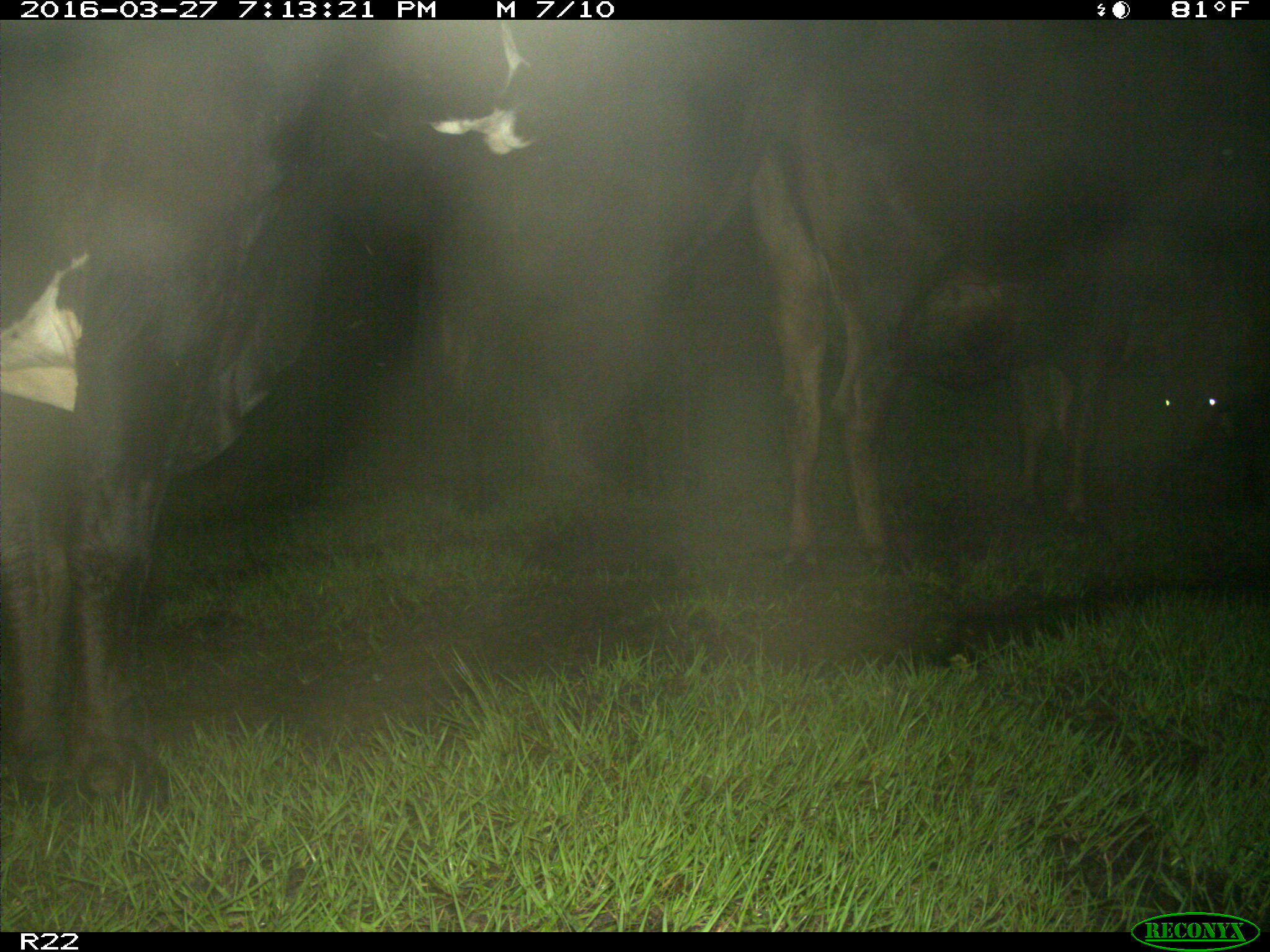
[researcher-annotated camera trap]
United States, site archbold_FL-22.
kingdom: Animalia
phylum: Chordata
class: Mammalia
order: Artiodactyla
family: Bovidae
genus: Bos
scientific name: Bos taurus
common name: domestic cow